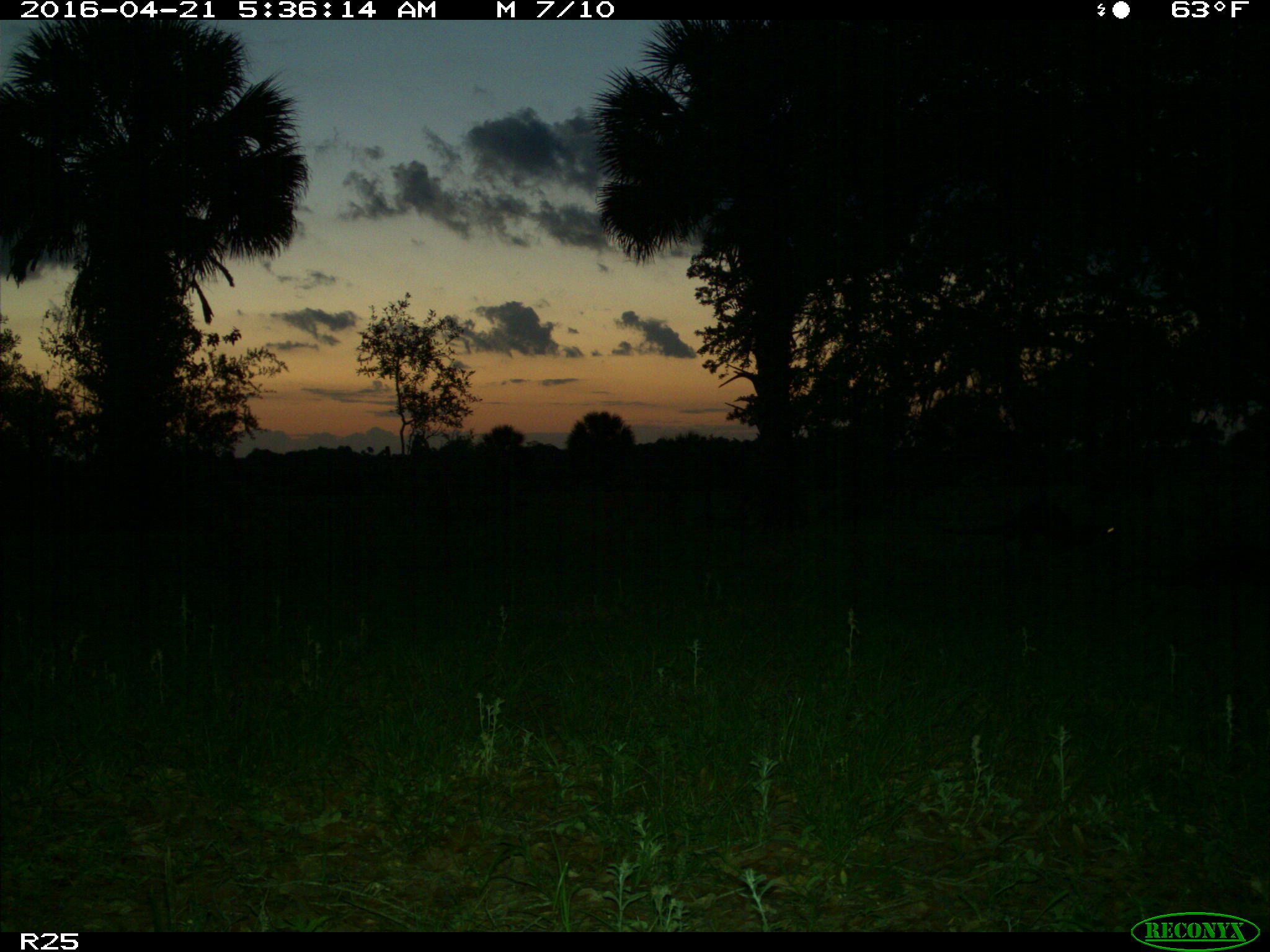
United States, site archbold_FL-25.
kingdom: Animalia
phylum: Chordata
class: Mammalia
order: Carnivora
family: Mustelidae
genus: Lontra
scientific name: Lontra canadensis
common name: north american river otter